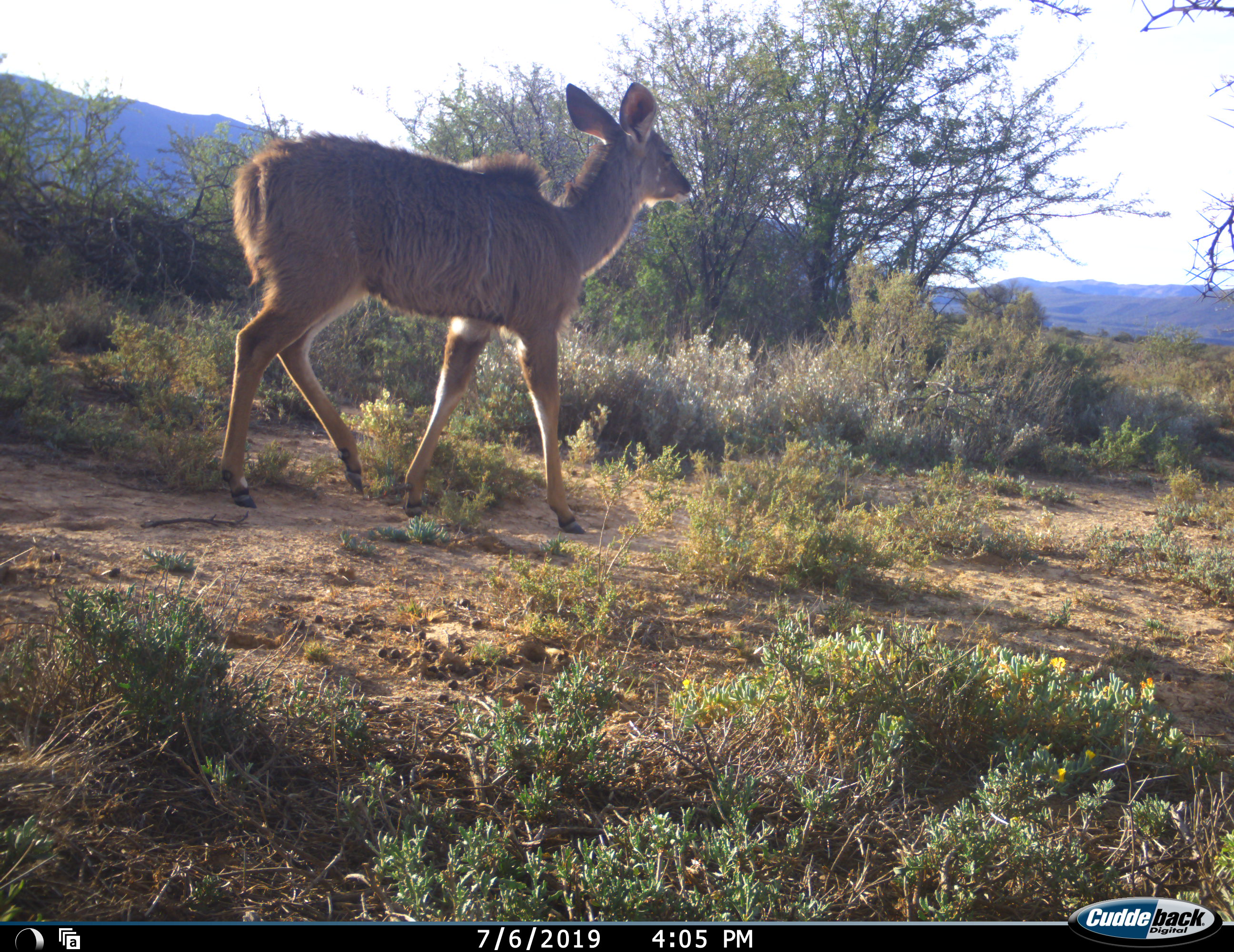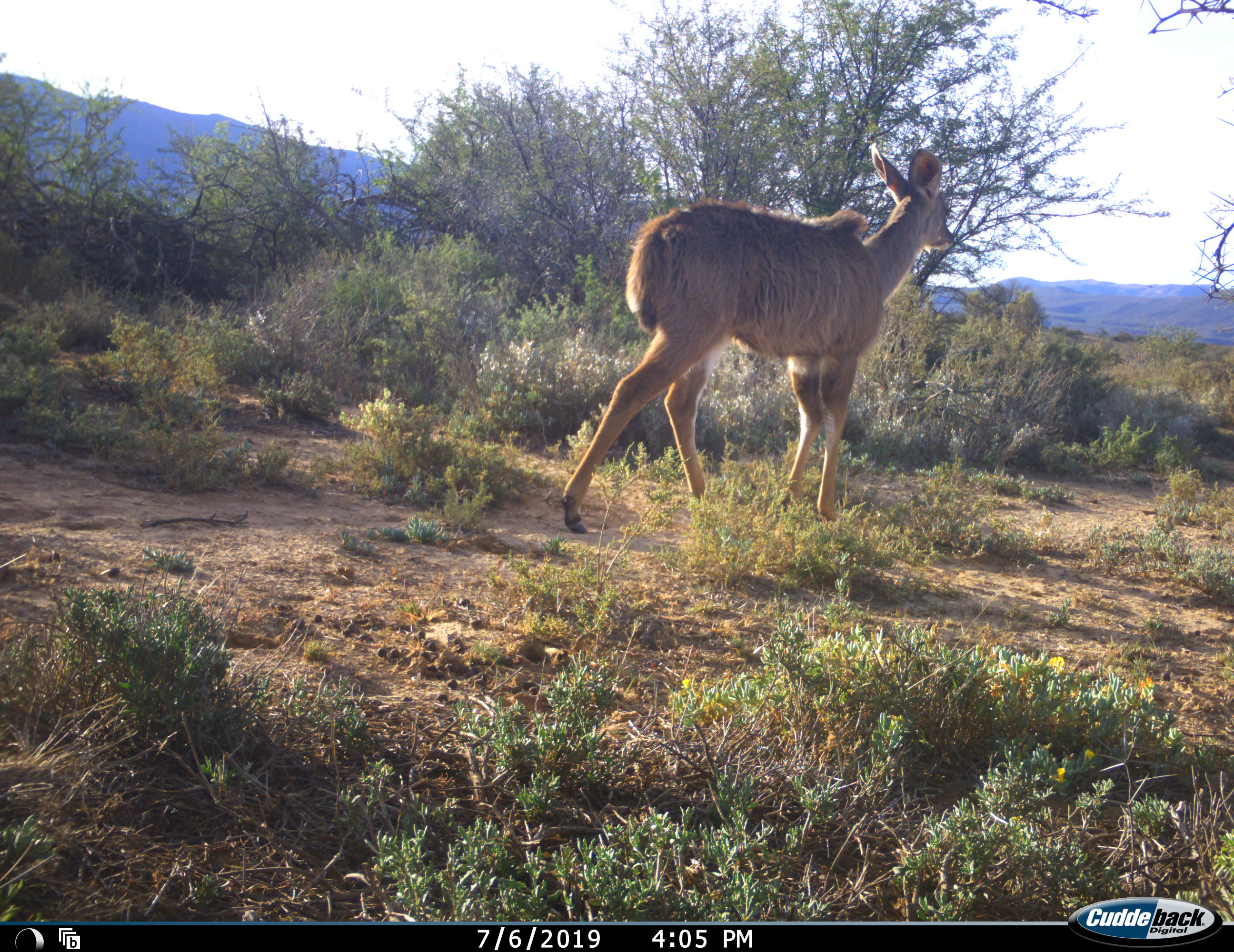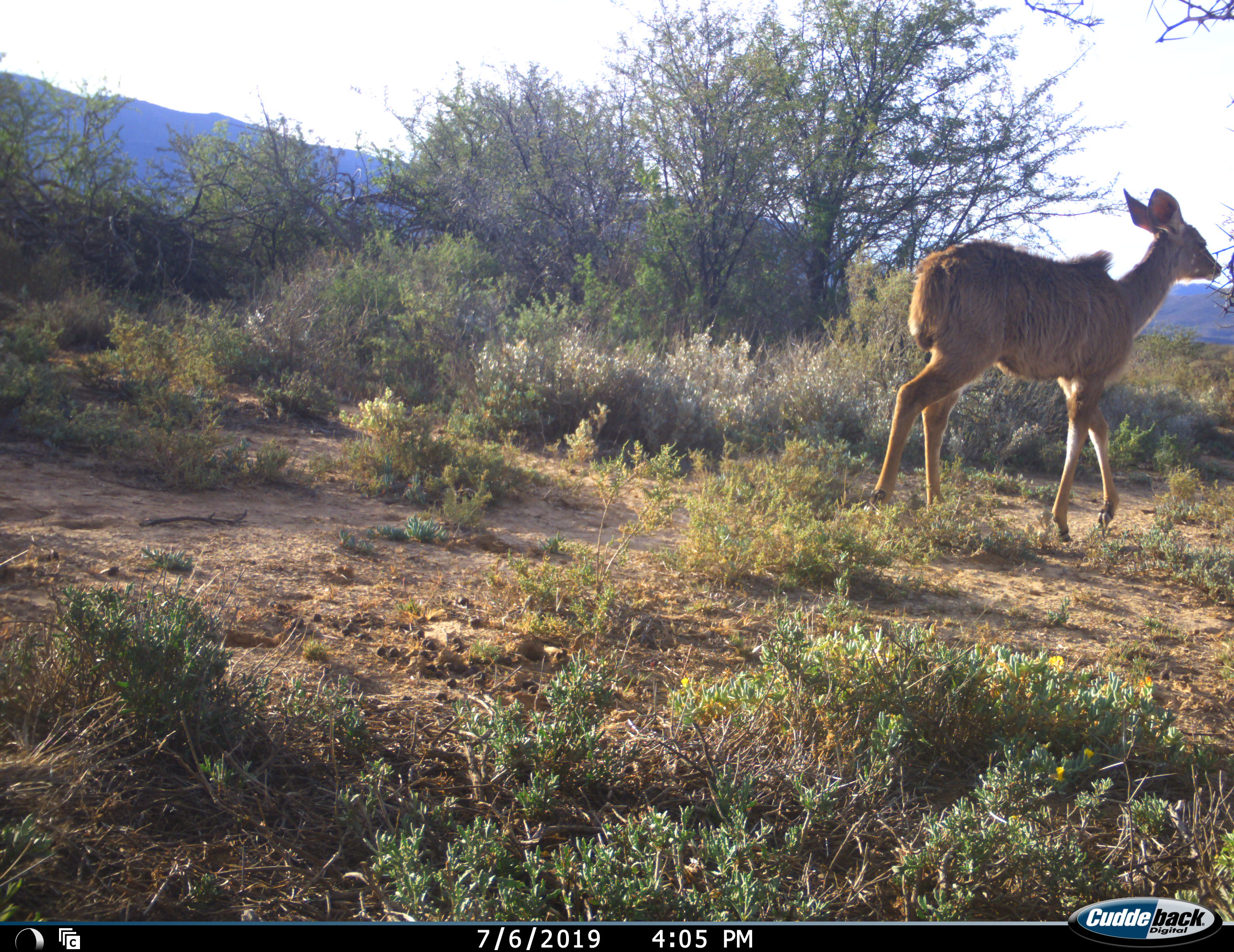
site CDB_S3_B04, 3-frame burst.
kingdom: Animalia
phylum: Chordata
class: Mammalia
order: Artiodactyla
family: Bovidae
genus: Tragelaphus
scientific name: Tragelaphus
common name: kudu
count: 1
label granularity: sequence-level